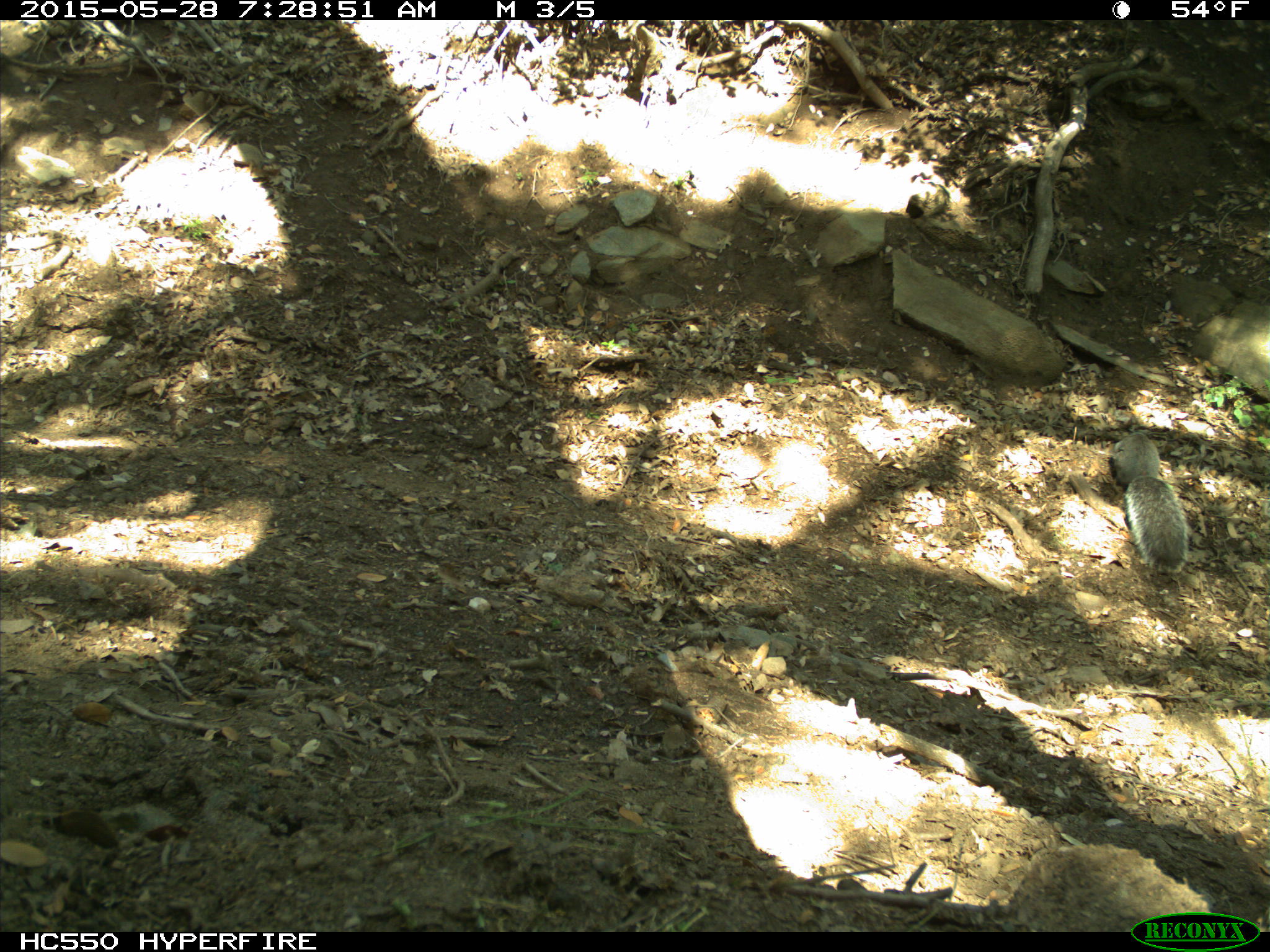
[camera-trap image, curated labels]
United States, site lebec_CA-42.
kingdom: Animalia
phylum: Chordata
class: Mammalia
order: Rodentia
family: Sciuridae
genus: Sciurus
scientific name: Sciurus carolinensis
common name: eastern gray squirrel